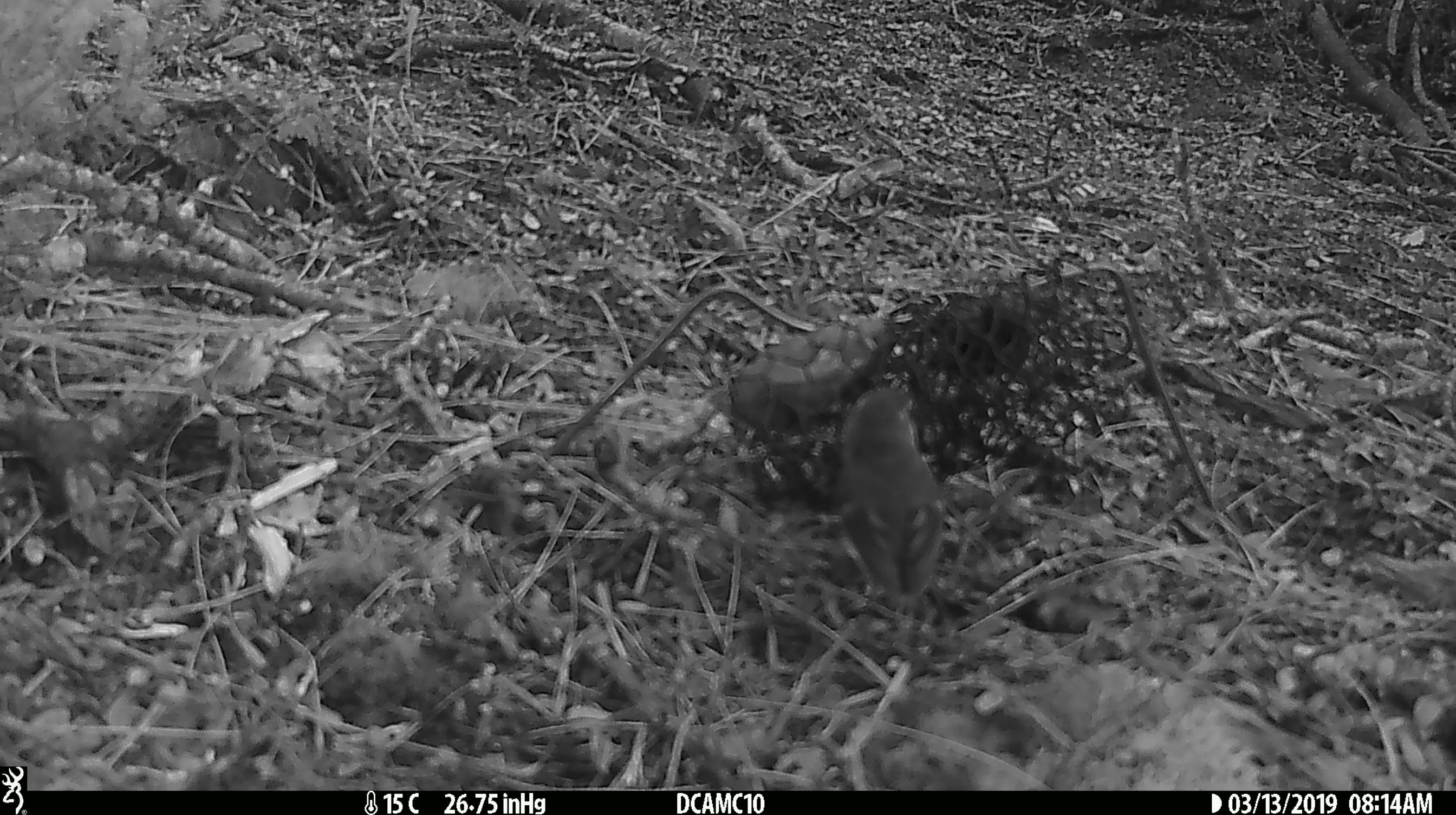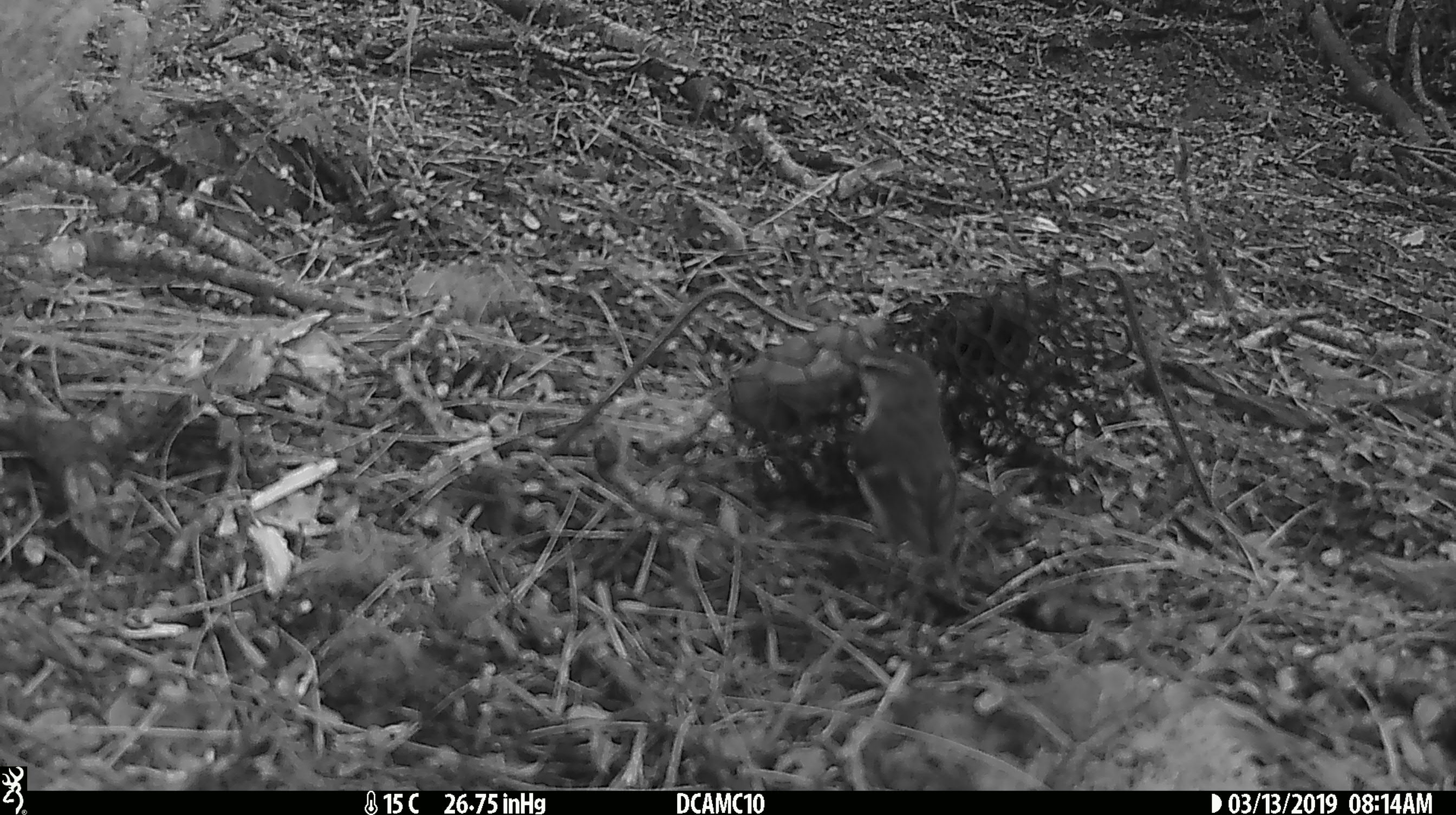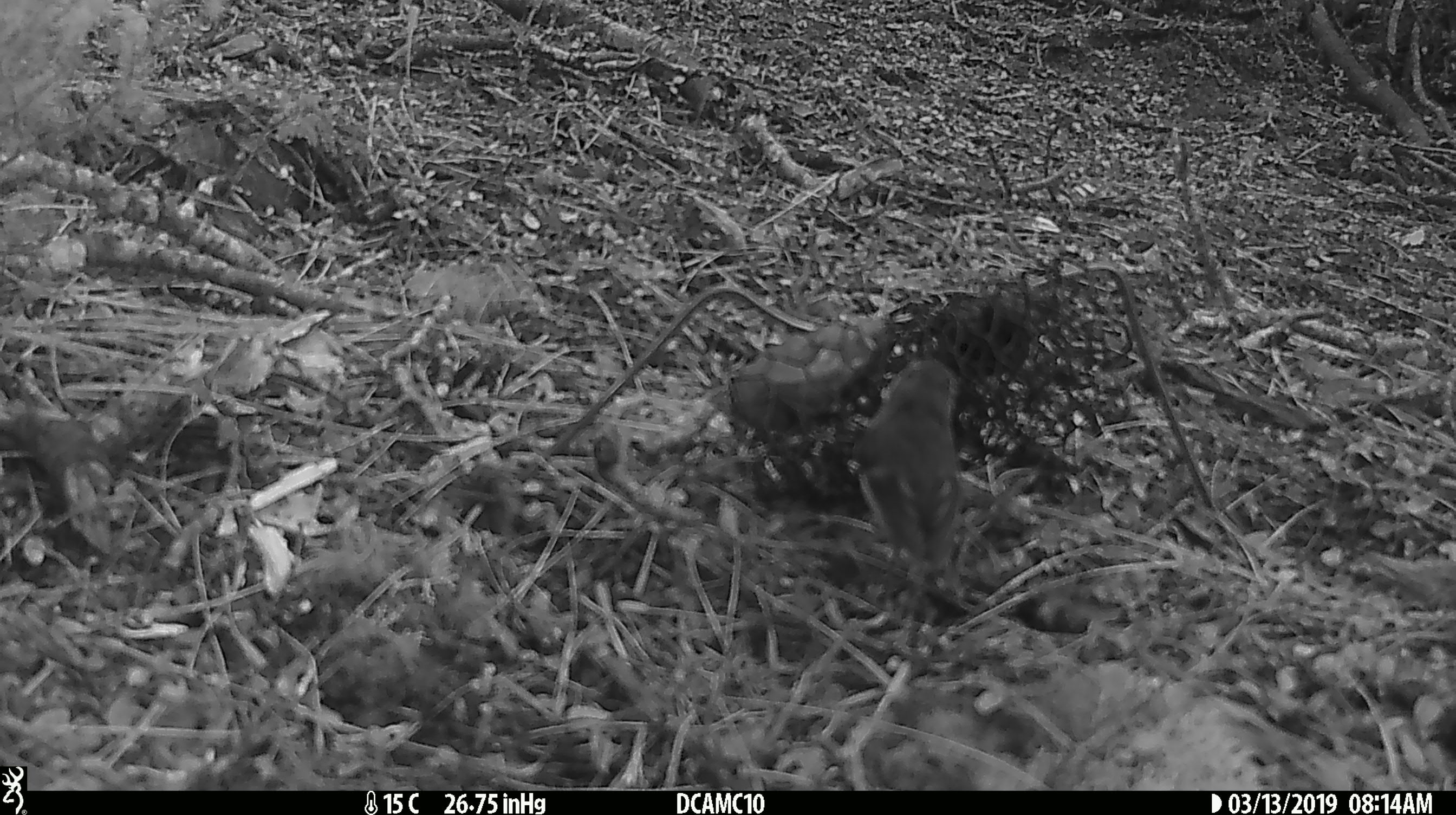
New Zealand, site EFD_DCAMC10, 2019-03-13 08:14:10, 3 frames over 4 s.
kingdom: Animalia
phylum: Chordata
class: Aves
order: Passeriformes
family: Acanthisittidae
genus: Acanthisitta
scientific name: Acanthisitta chloris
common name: rifleman